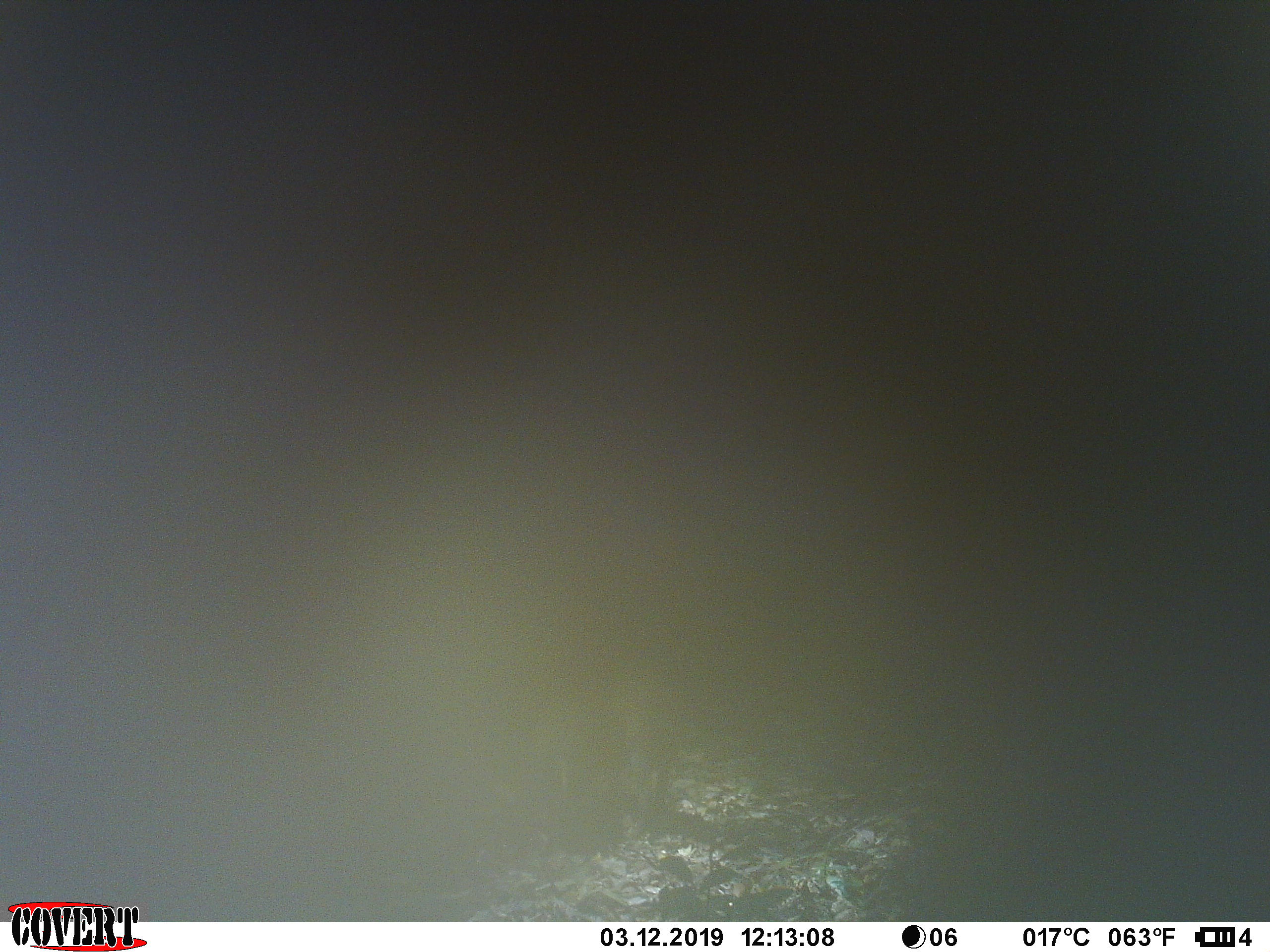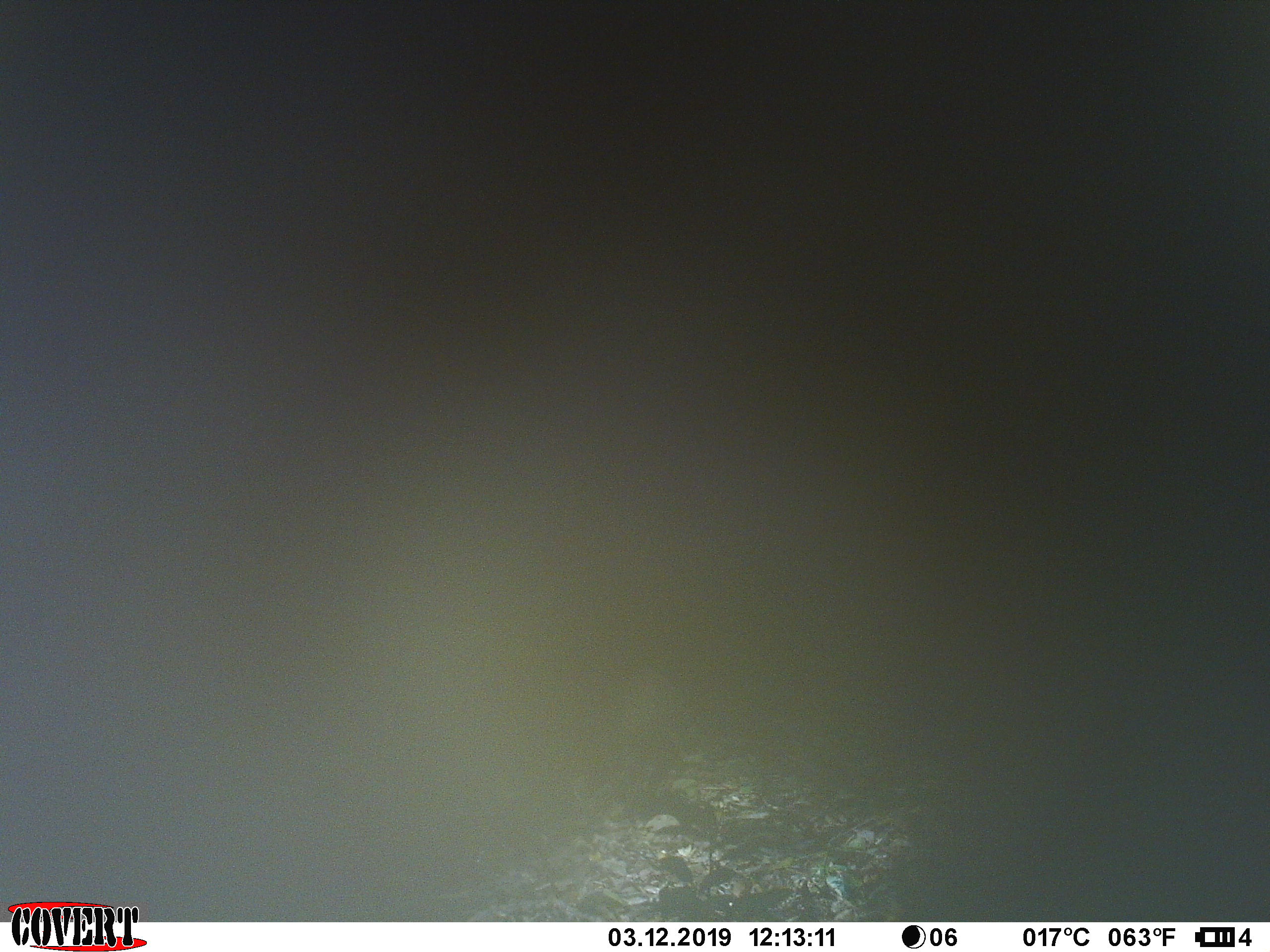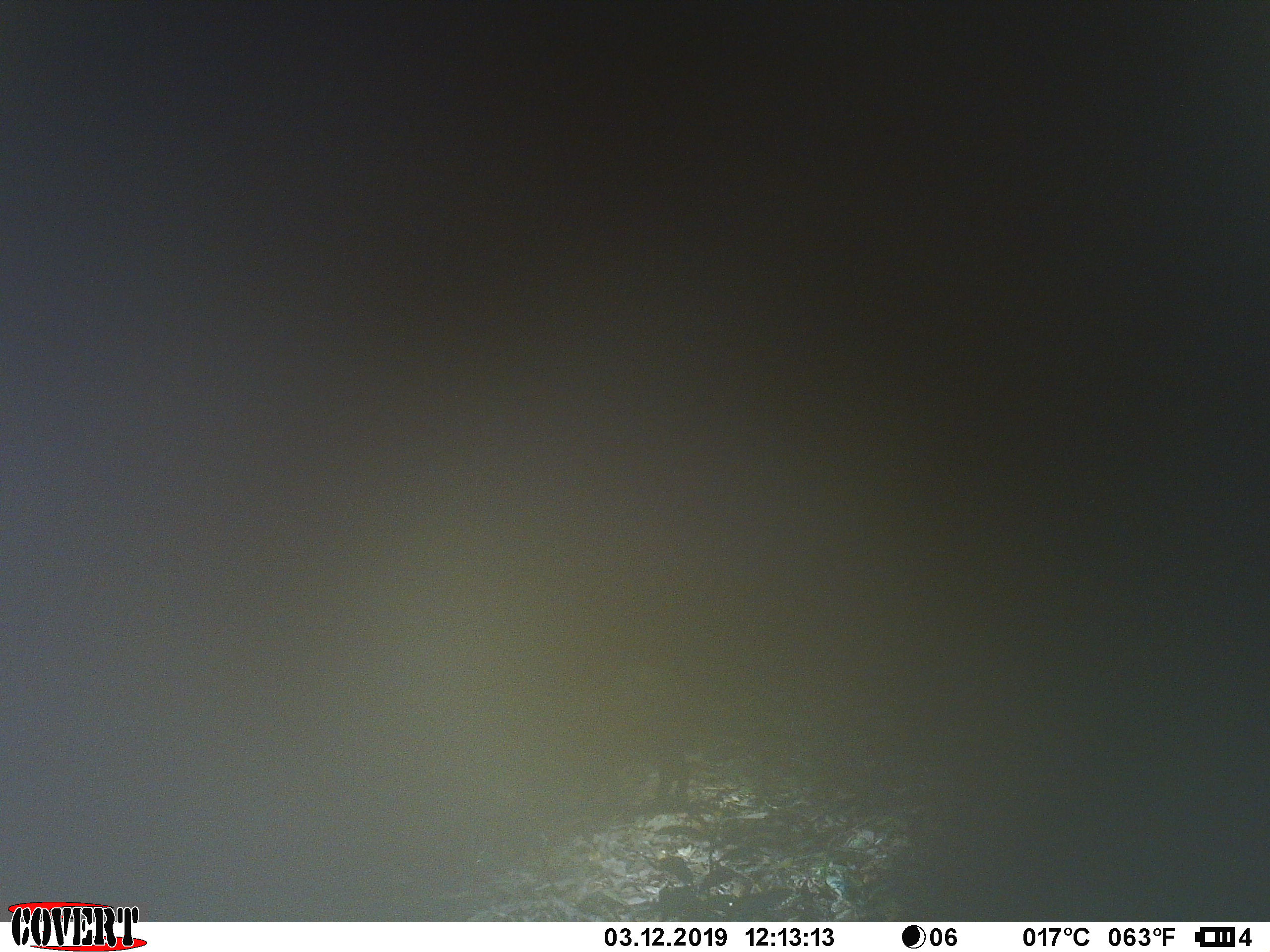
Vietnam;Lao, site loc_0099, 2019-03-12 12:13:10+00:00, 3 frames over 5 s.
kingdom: Animalia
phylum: Chordata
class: Mammalia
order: Artiodactyla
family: Suidae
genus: Sus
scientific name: Sus scrofa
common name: eurasian wild pig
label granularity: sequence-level